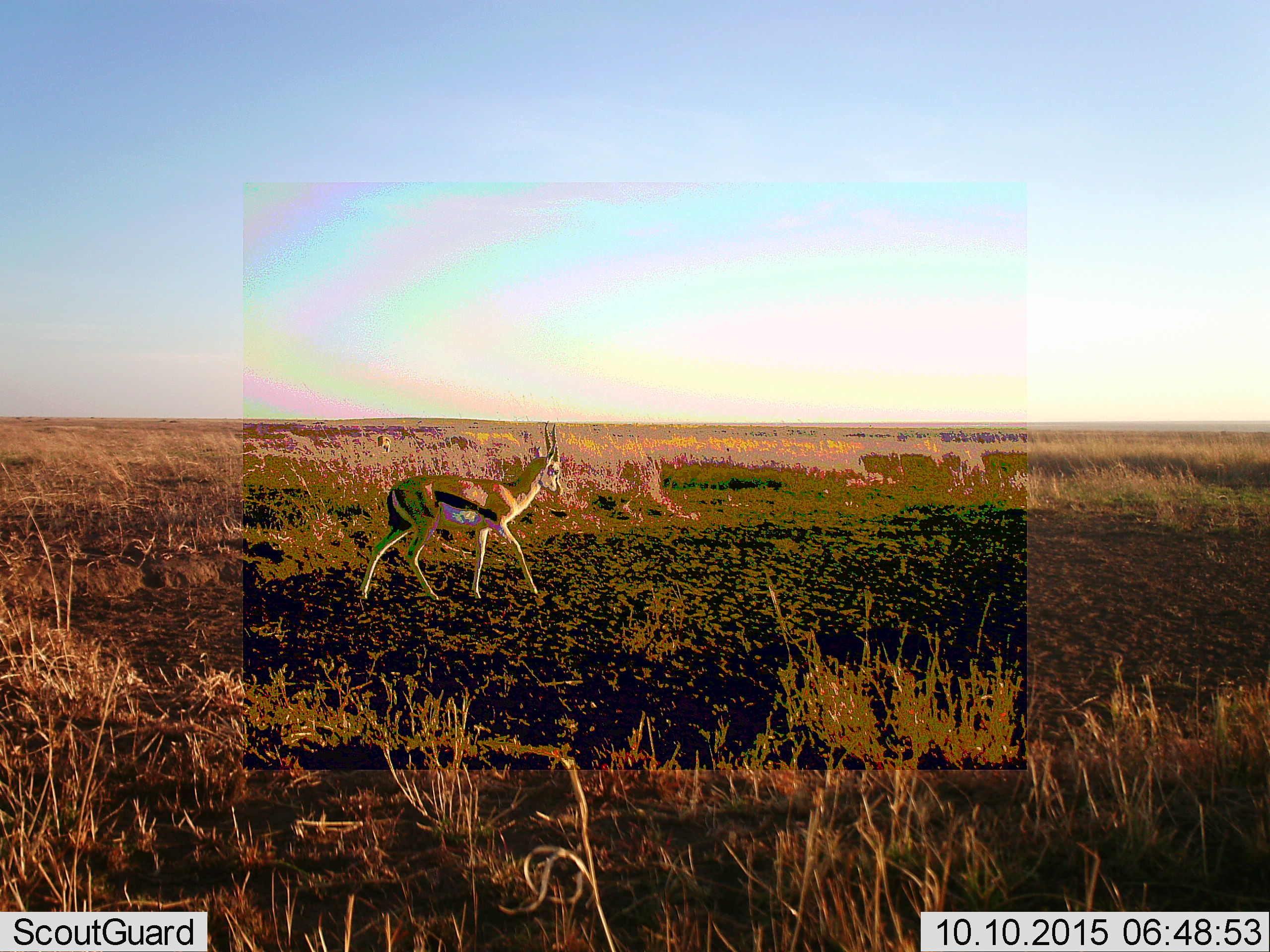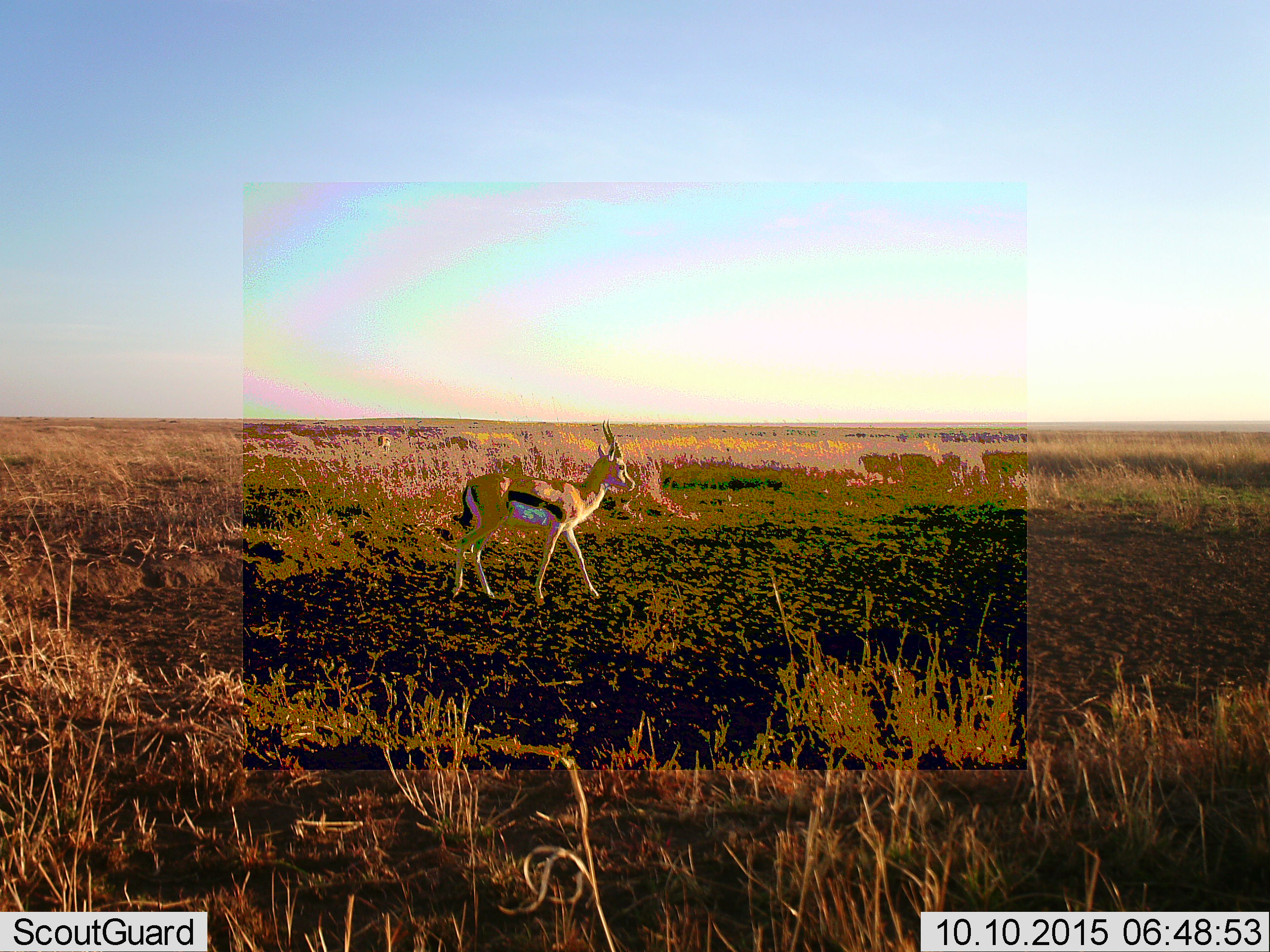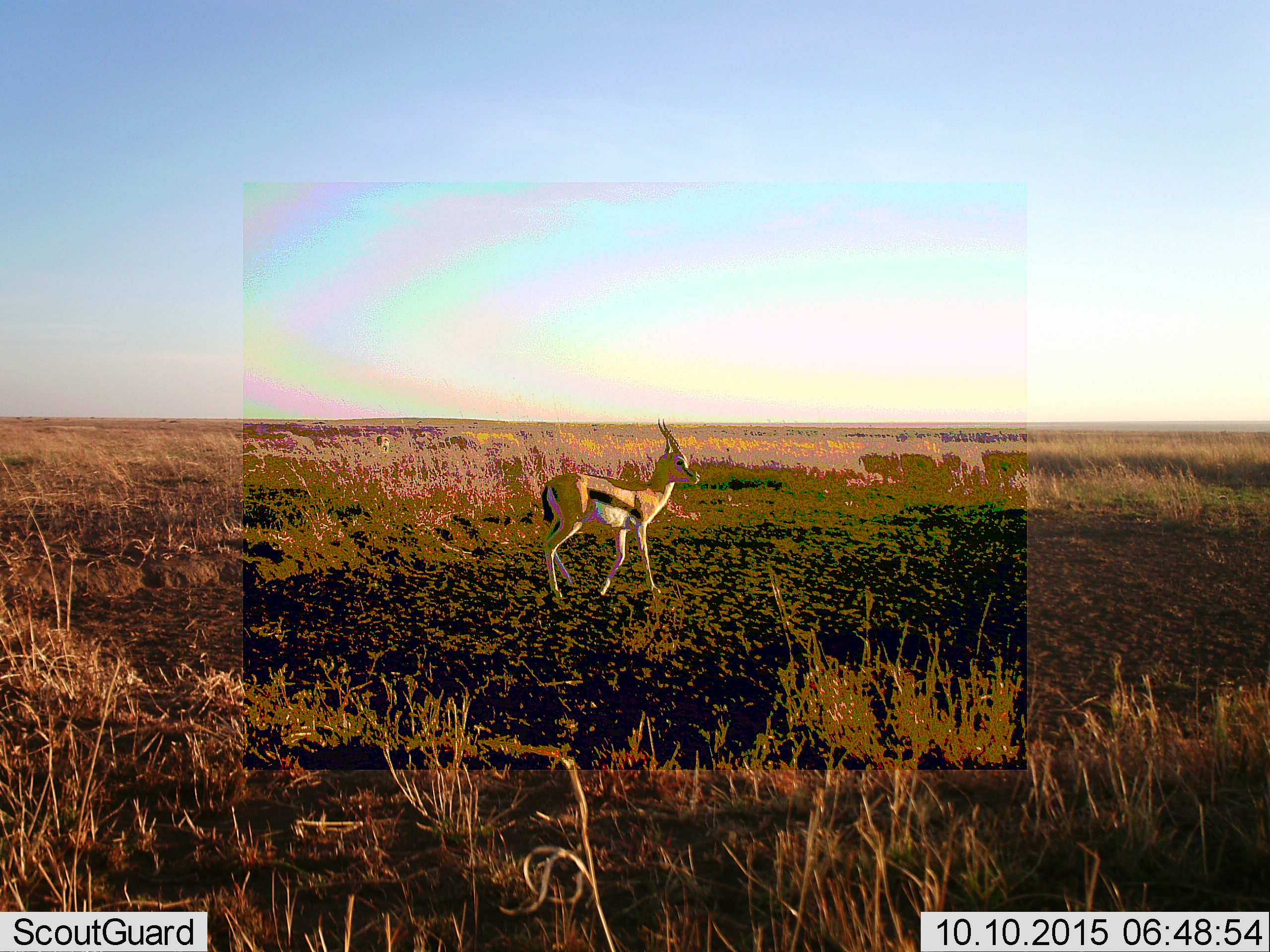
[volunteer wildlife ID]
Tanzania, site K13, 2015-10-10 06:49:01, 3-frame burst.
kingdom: Animalia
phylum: Chordata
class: Mammalia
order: Artiodactyla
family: Bovidae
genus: Eudorcas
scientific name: Eudorcas thomsonii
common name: thomson's gazelle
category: gazellethomsons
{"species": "gazellethomsons (thomson's gazelle) (Eudorcas thomsonii)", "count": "1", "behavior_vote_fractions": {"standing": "0%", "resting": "0%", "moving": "100%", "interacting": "0%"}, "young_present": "0%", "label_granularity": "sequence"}